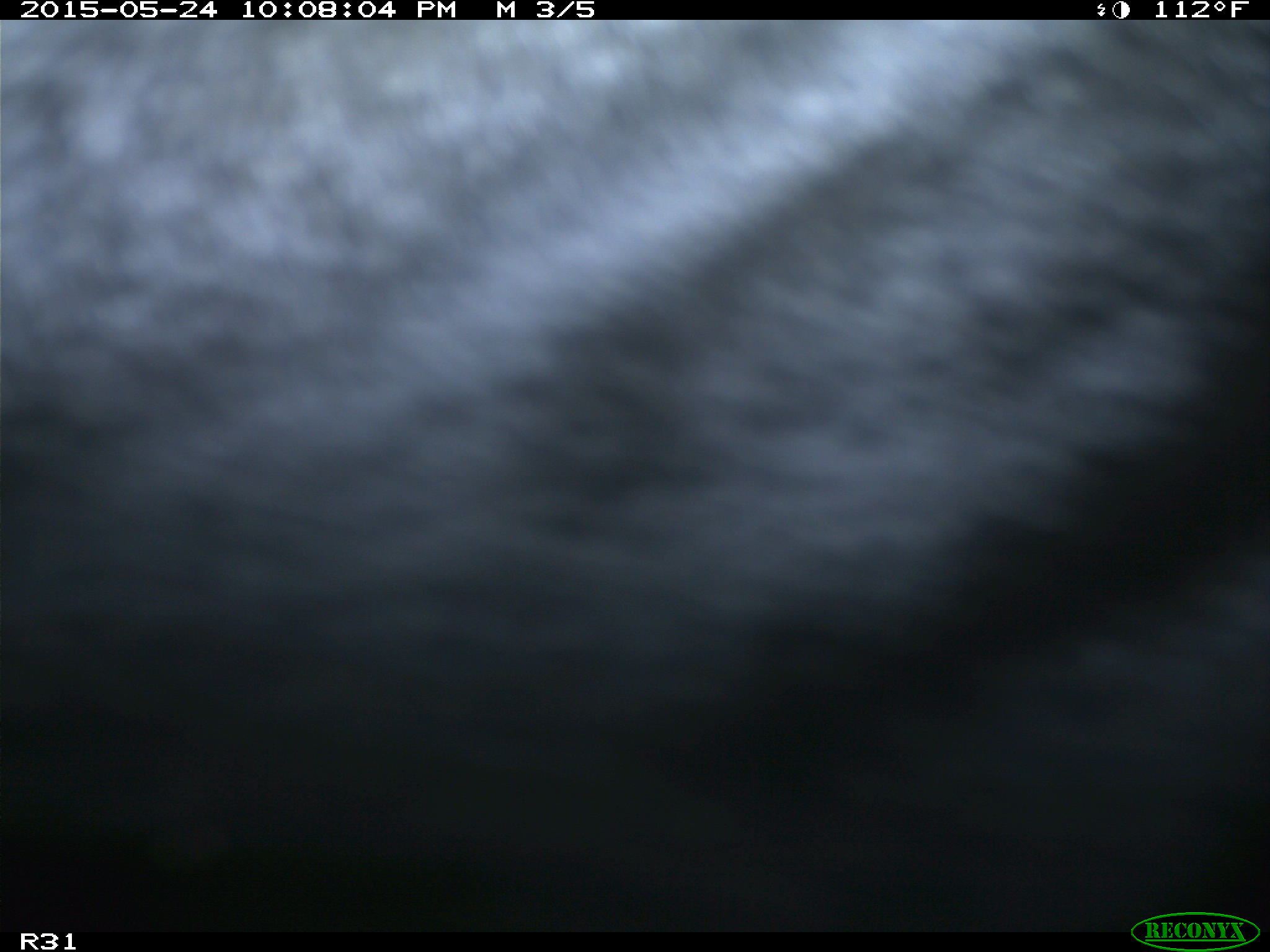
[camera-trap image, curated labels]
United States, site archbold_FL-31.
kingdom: Animalia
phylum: Chordata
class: Mammalia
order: Artiodactyla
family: Bovidae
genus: Bos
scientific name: Bos taurus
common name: domestic cow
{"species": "Bos taurus (domestic cow)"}